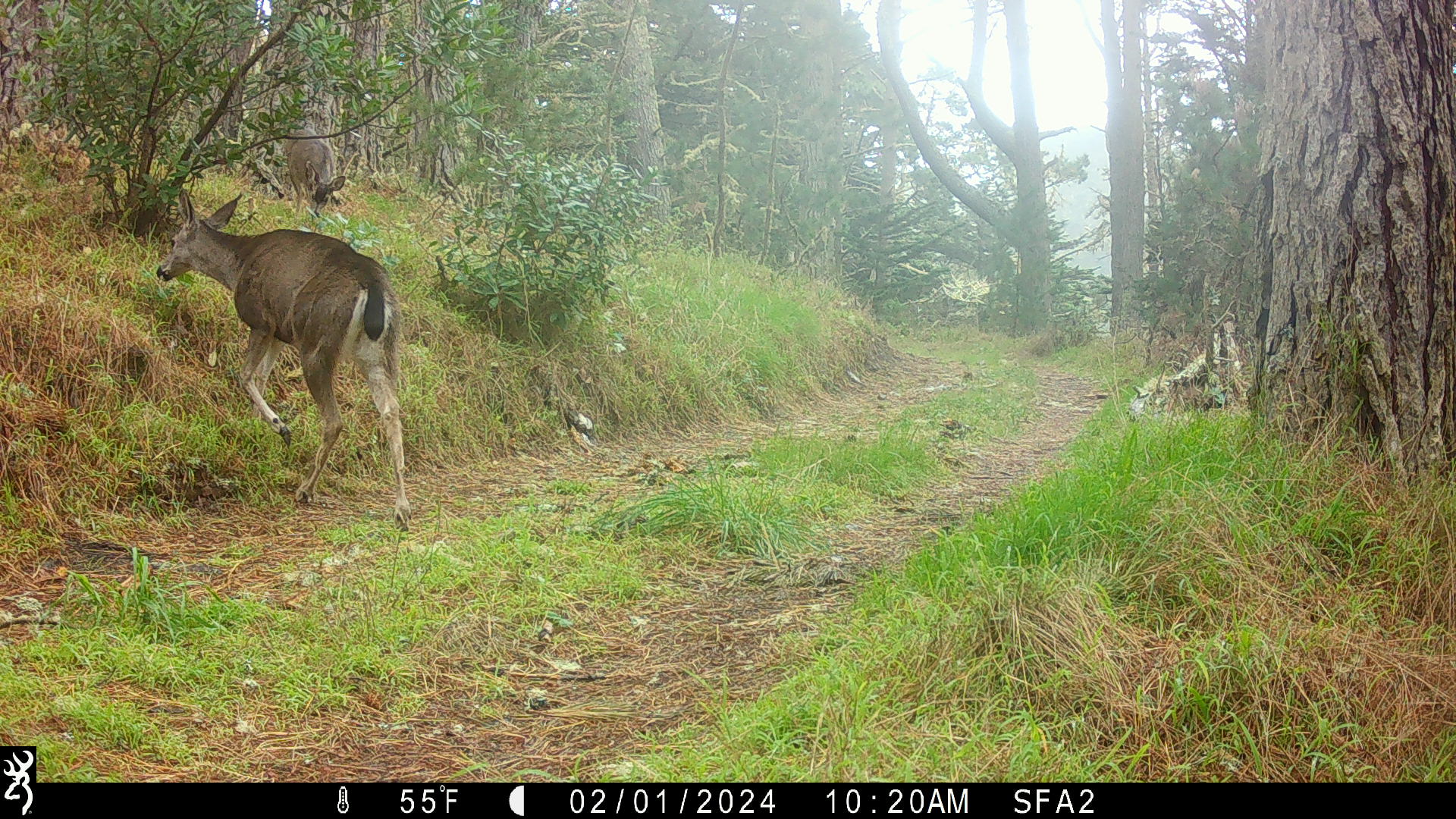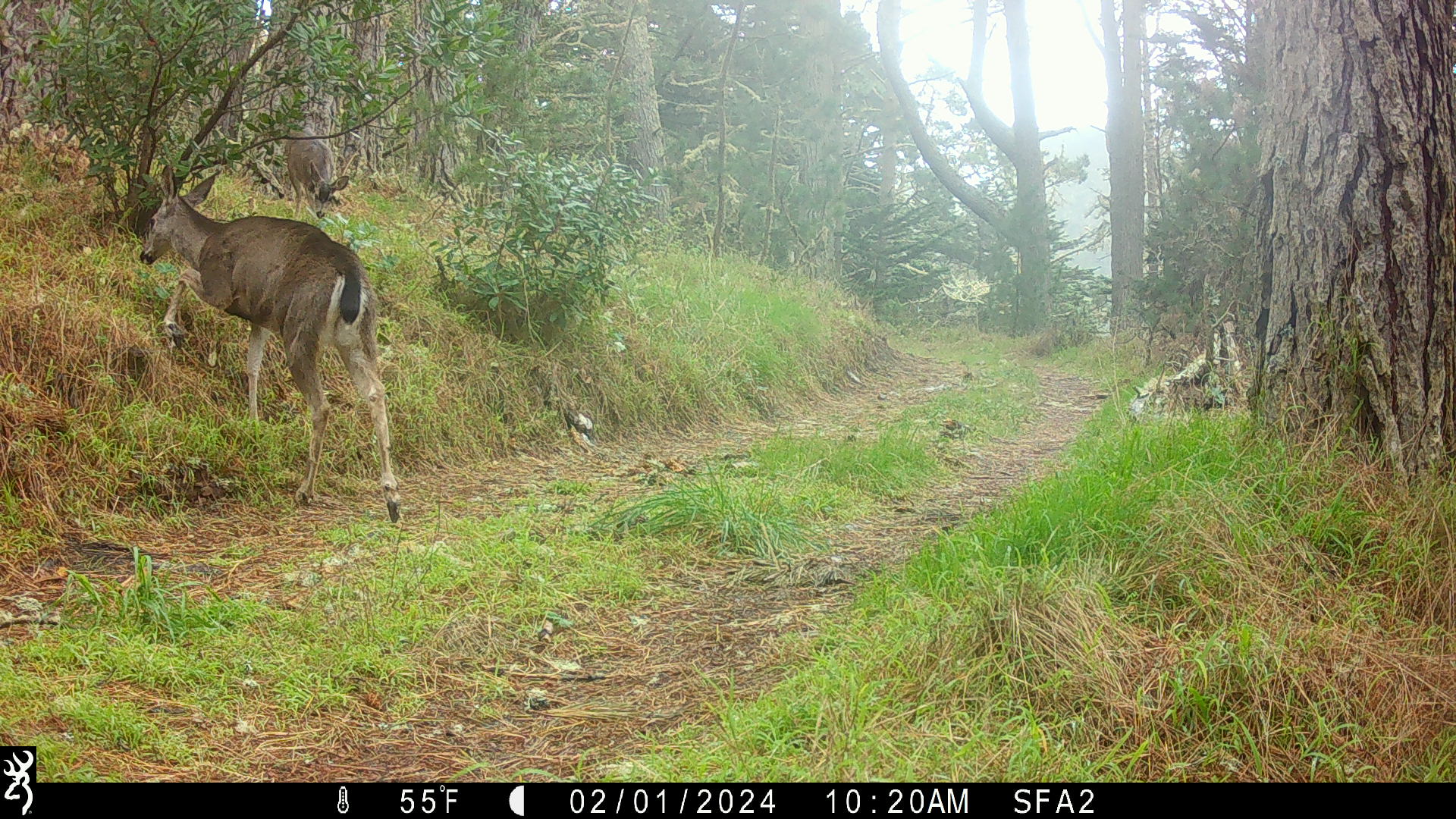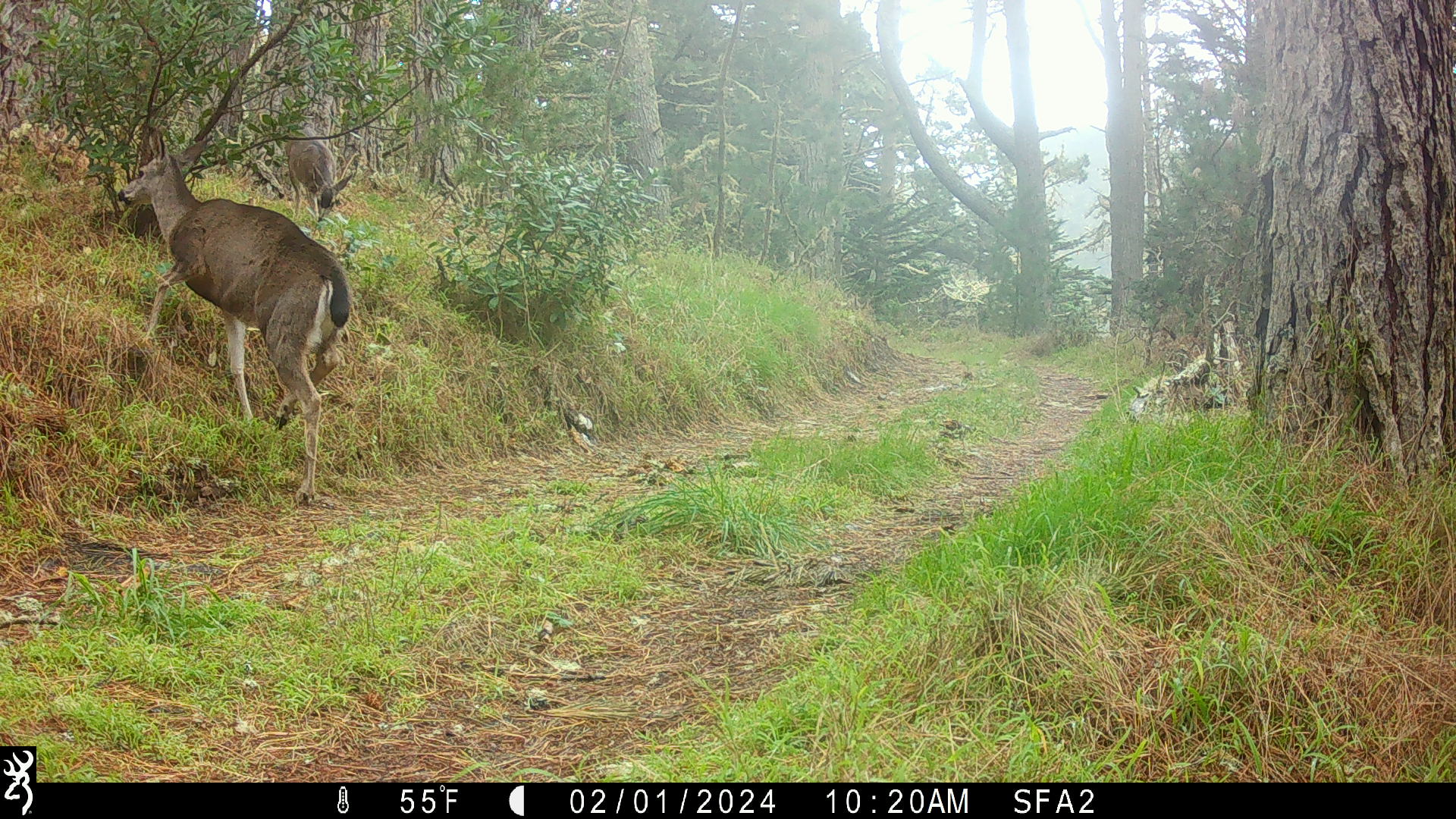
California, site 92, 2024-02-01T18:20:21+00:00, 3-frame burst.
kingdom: Animalia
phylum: Chordata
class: Mammalia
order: Artiodactyla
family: Cervidae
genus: Odocoileus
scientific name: Odocoileus hemionus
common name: mule deer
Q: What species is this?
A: Mule deer (Odocoileus hemionus).